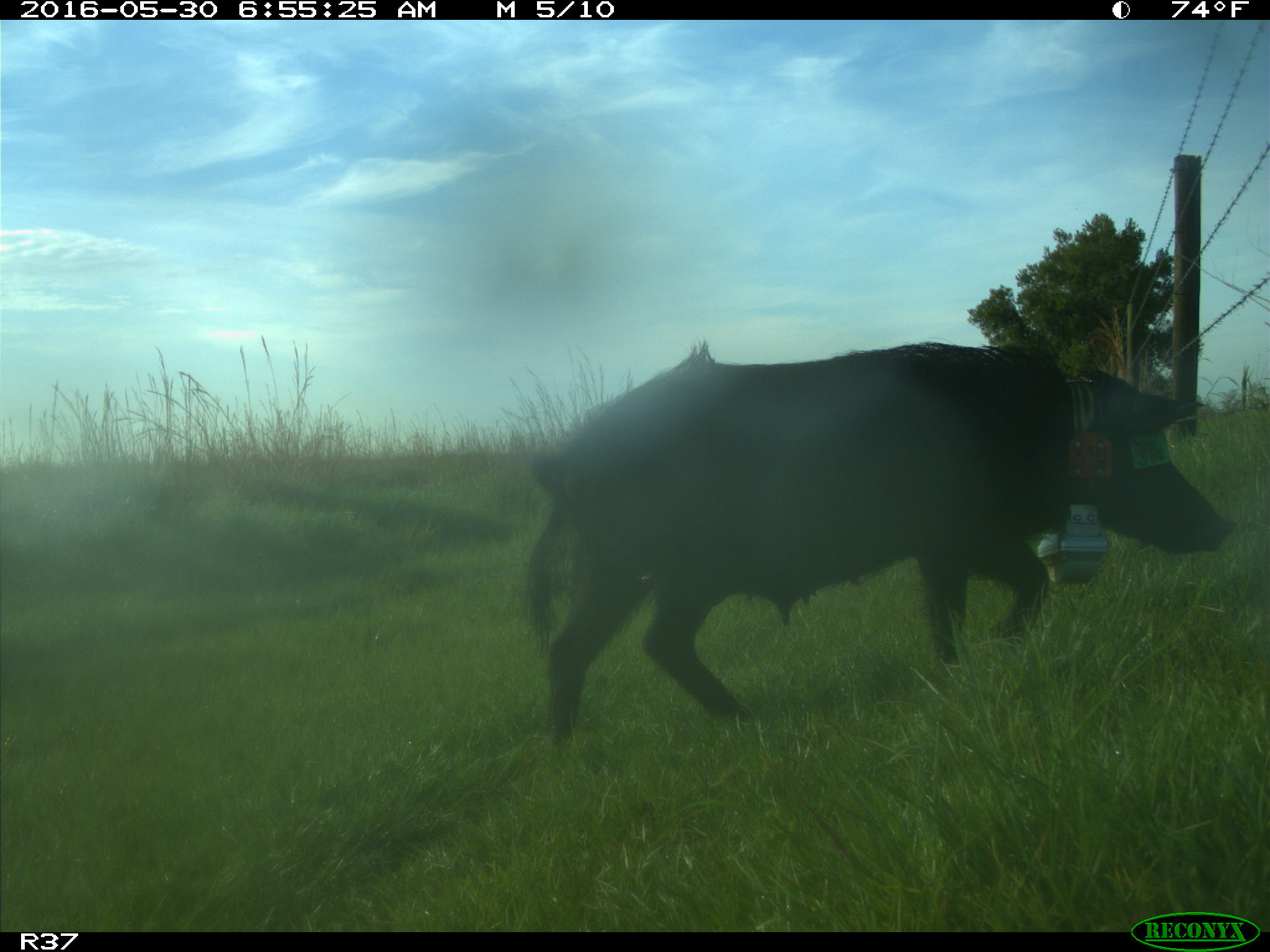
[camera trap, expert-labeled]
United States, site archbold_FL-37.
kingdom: Animalia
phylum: Chordata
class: Mammalia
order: Artiodactyla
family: Suidae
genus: Sus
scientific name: Sus scrofa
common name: wild boar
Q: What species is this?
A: Sus scrofa (wild boar).